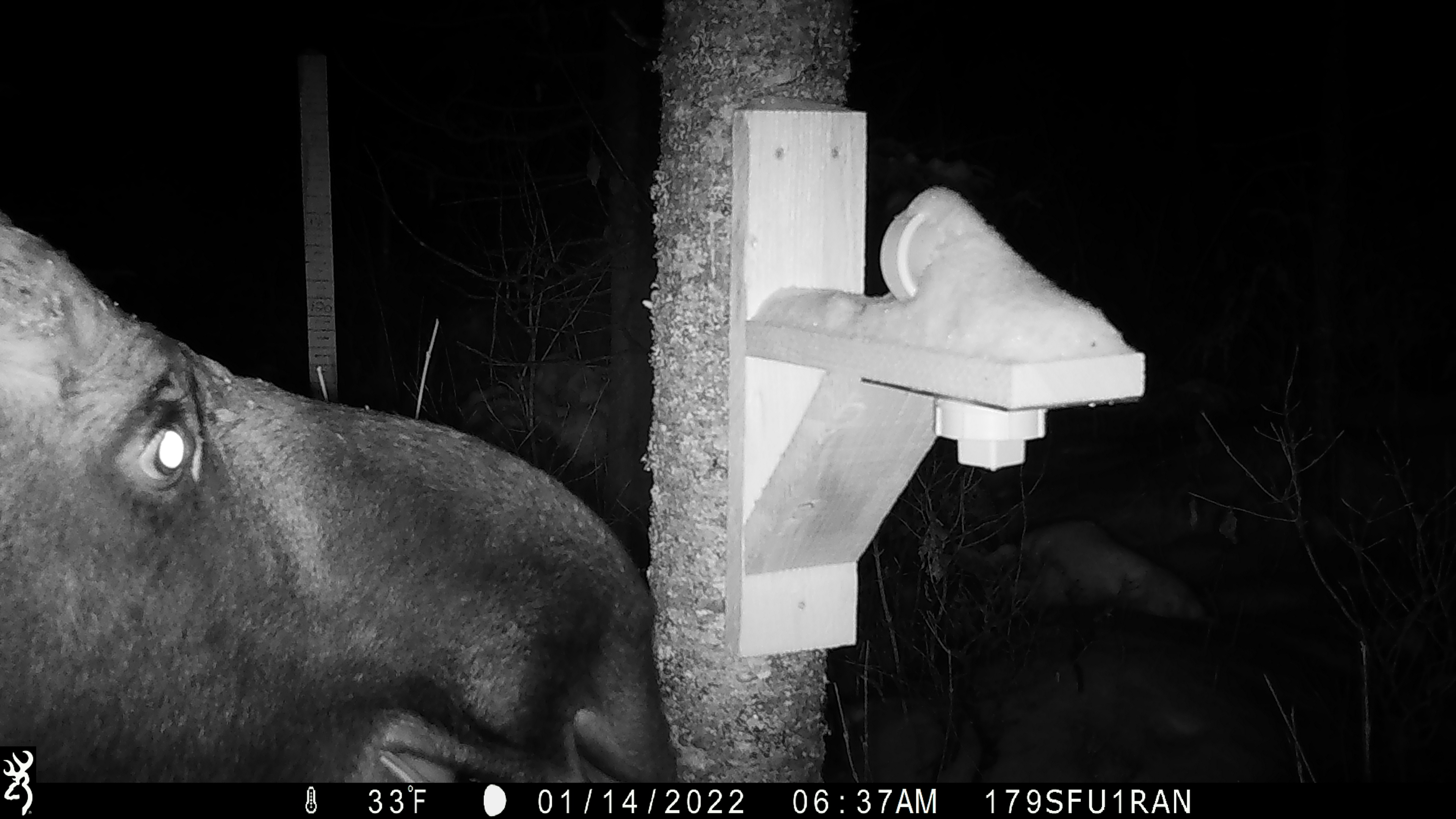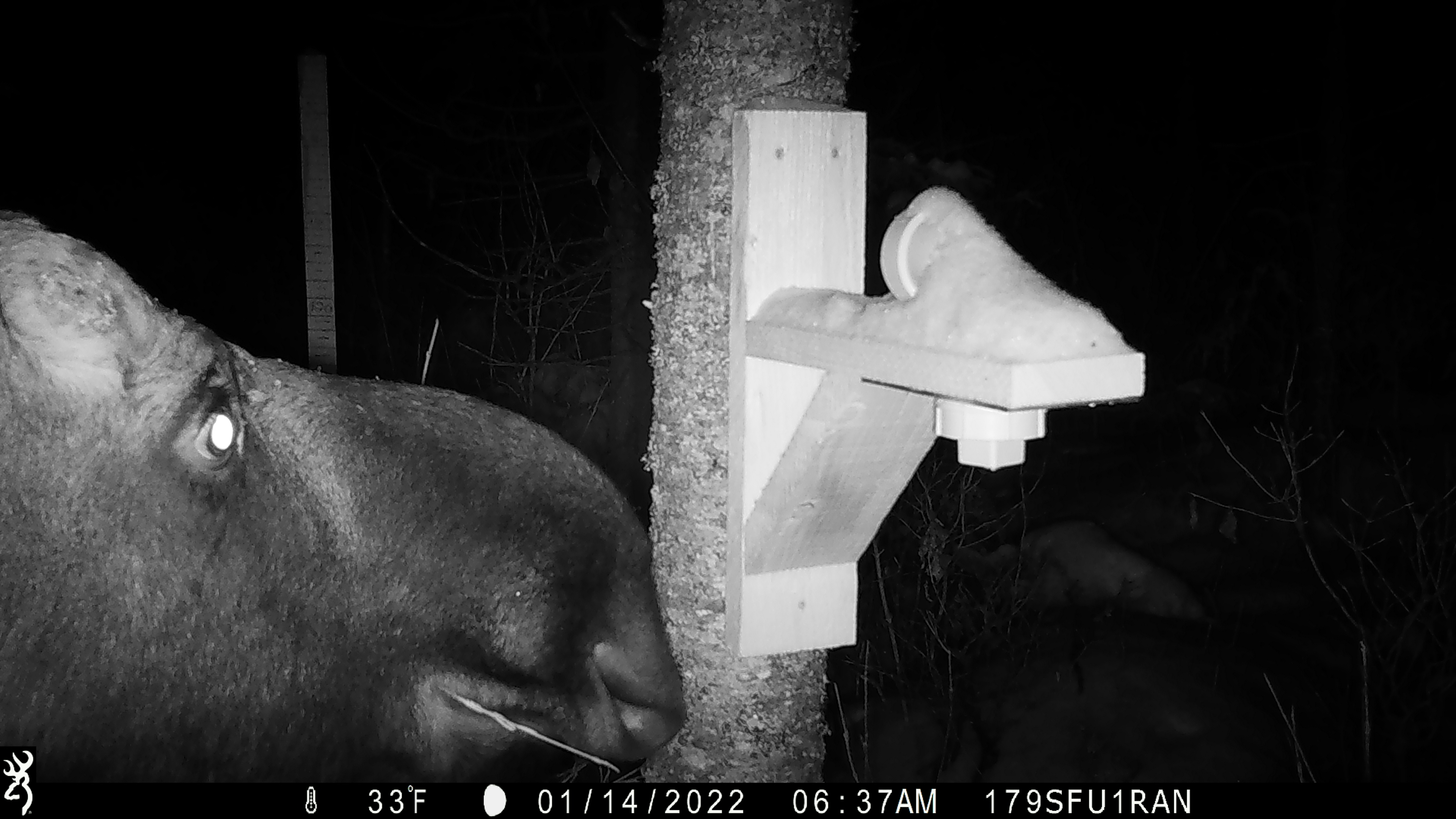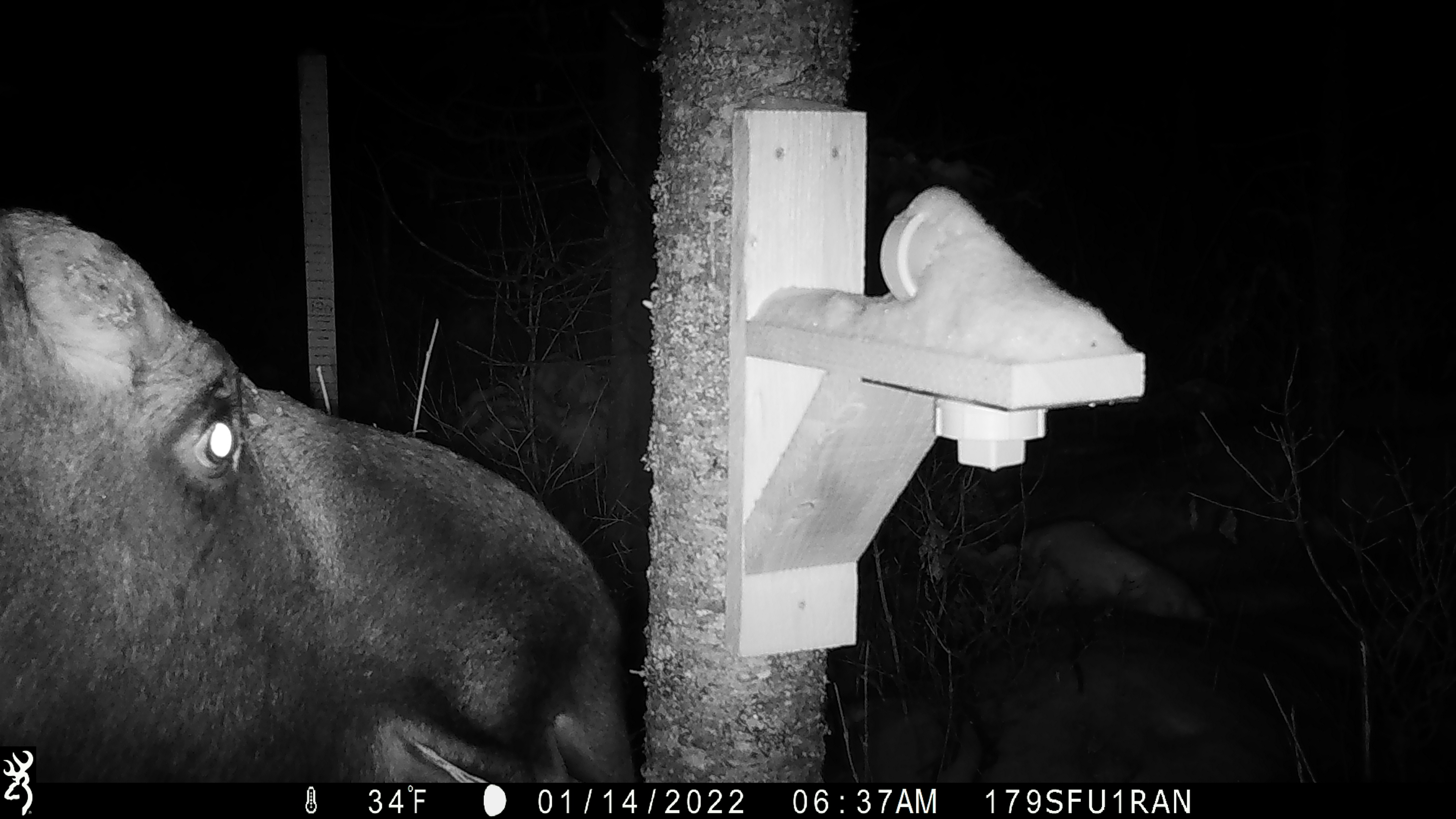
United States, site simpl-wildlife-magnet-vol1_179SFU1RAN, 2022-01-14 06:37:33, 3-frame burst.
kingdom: Animalia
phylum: Chordata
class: Mammalia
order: Artiodactyla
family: Cervidae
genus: Alces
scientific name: Alces alces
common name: moose